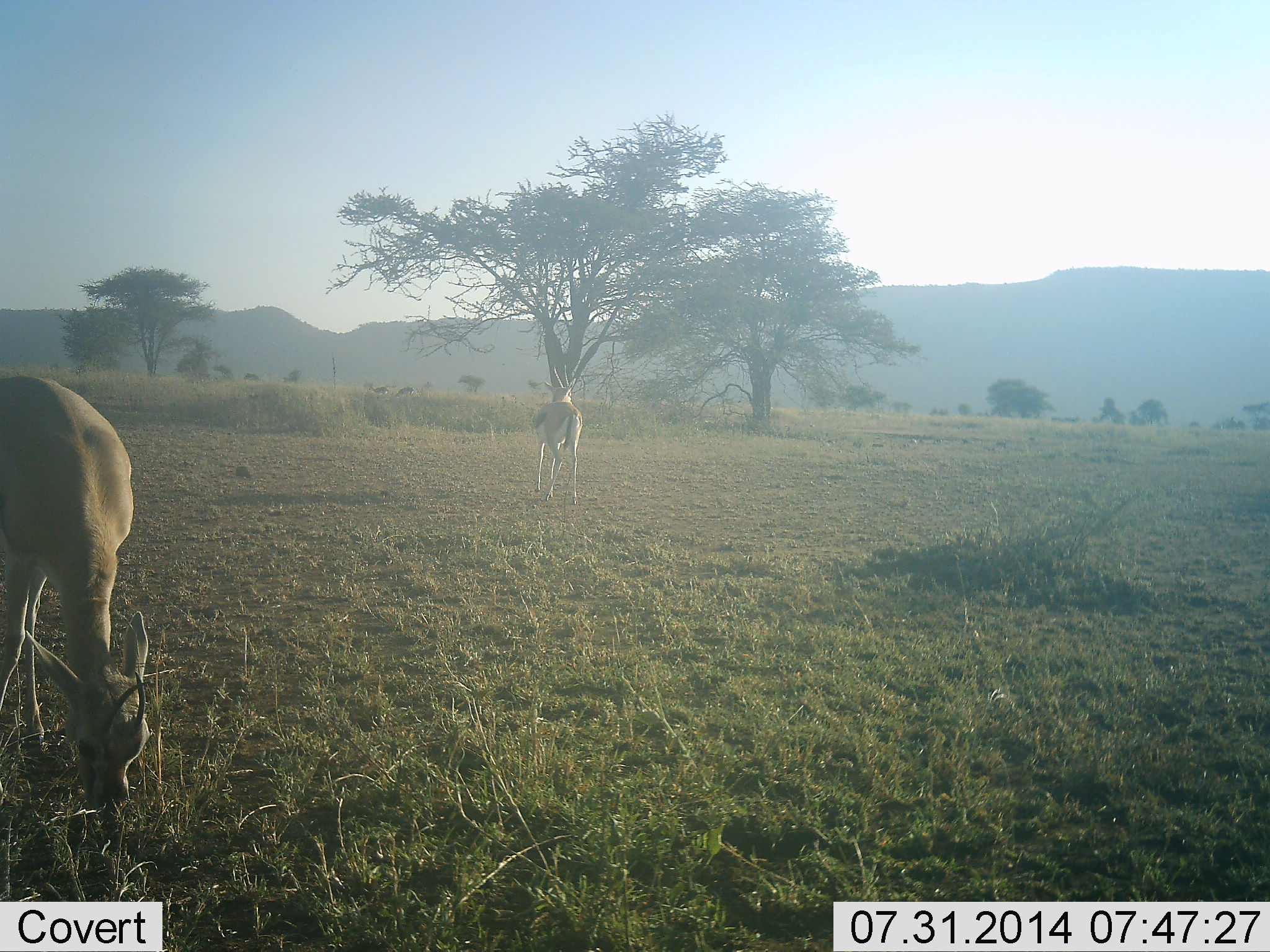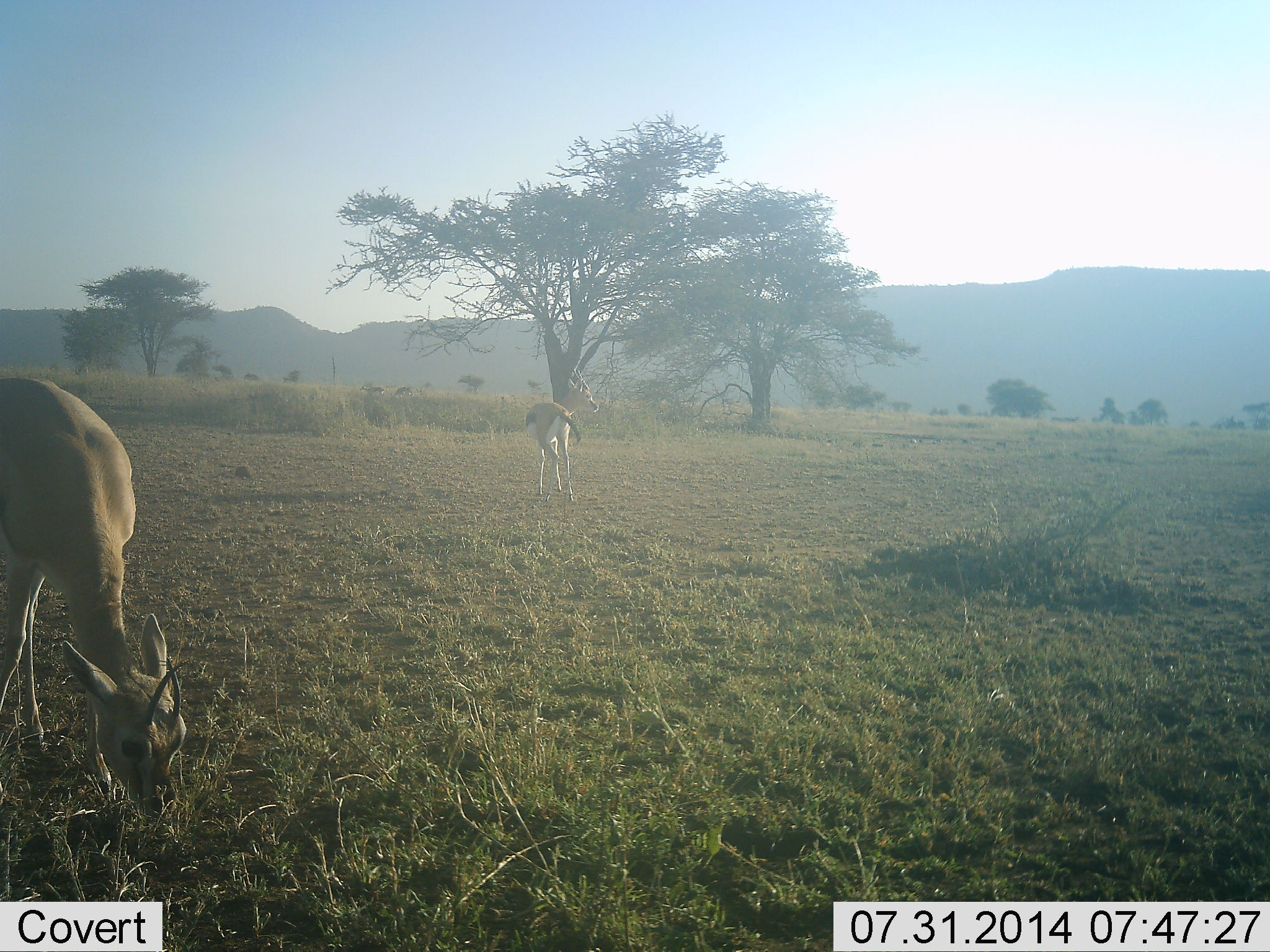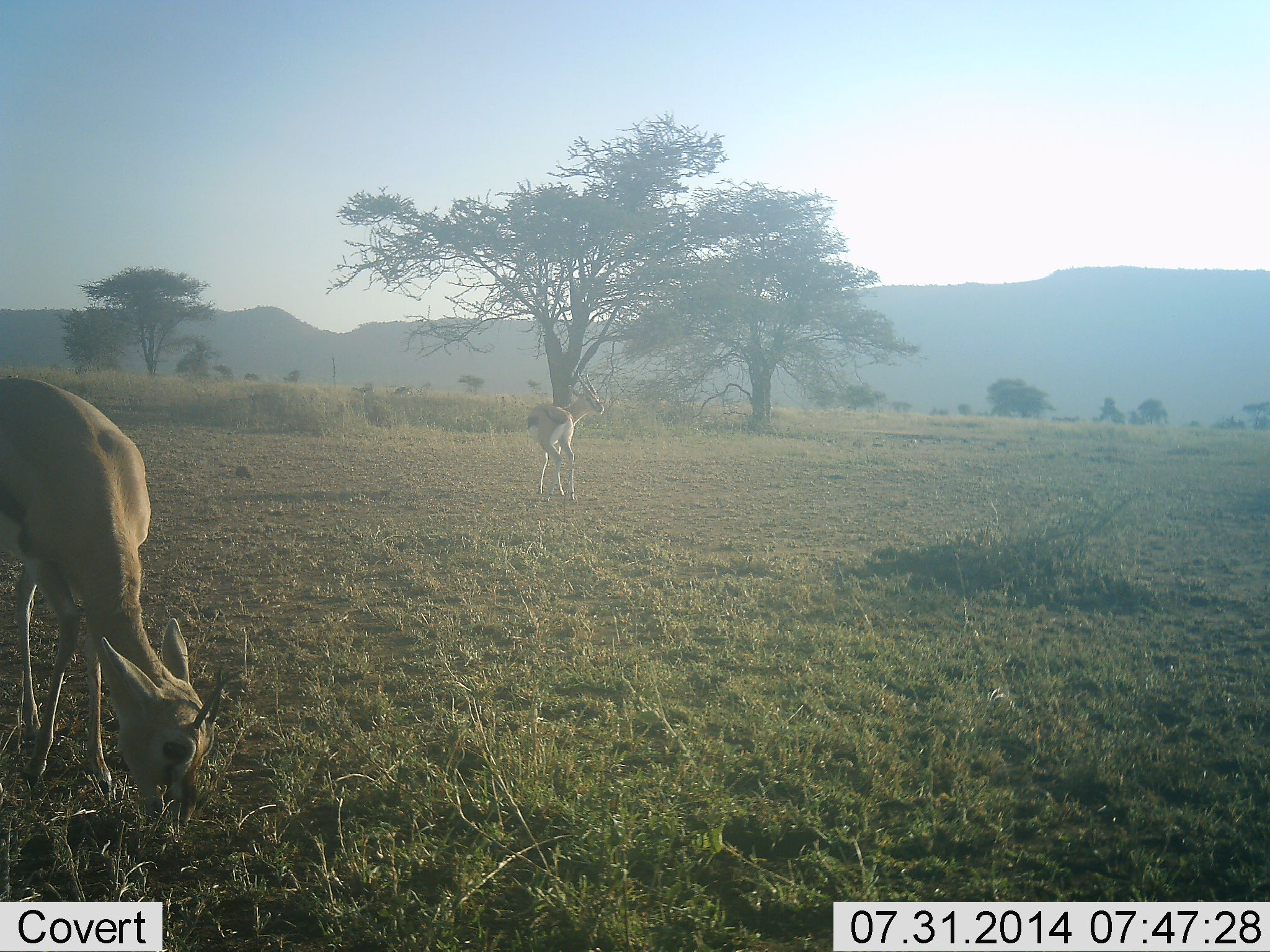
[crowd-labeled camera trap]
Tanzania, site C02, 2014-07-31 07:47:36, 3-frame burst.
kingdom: Animalia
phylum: Chordata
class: Mammalia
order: Artiodactyla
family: Bovidae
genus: Eudorcas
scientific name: Eudorcas thomsonii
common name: thomson's gazelle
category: gazellethomsons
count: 2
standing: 60%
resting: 0%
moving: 20%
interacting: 0%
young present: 0%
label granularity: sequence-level